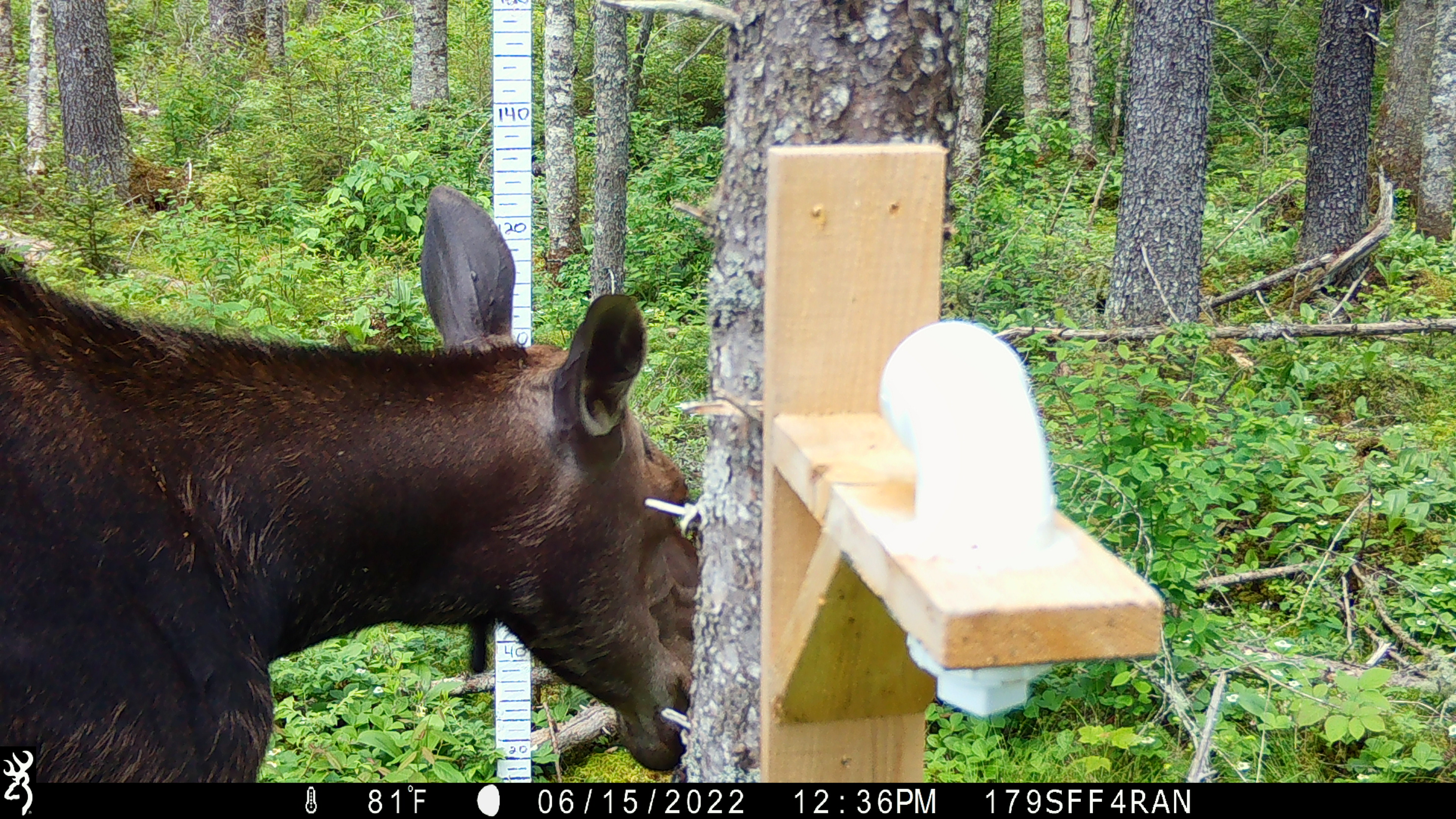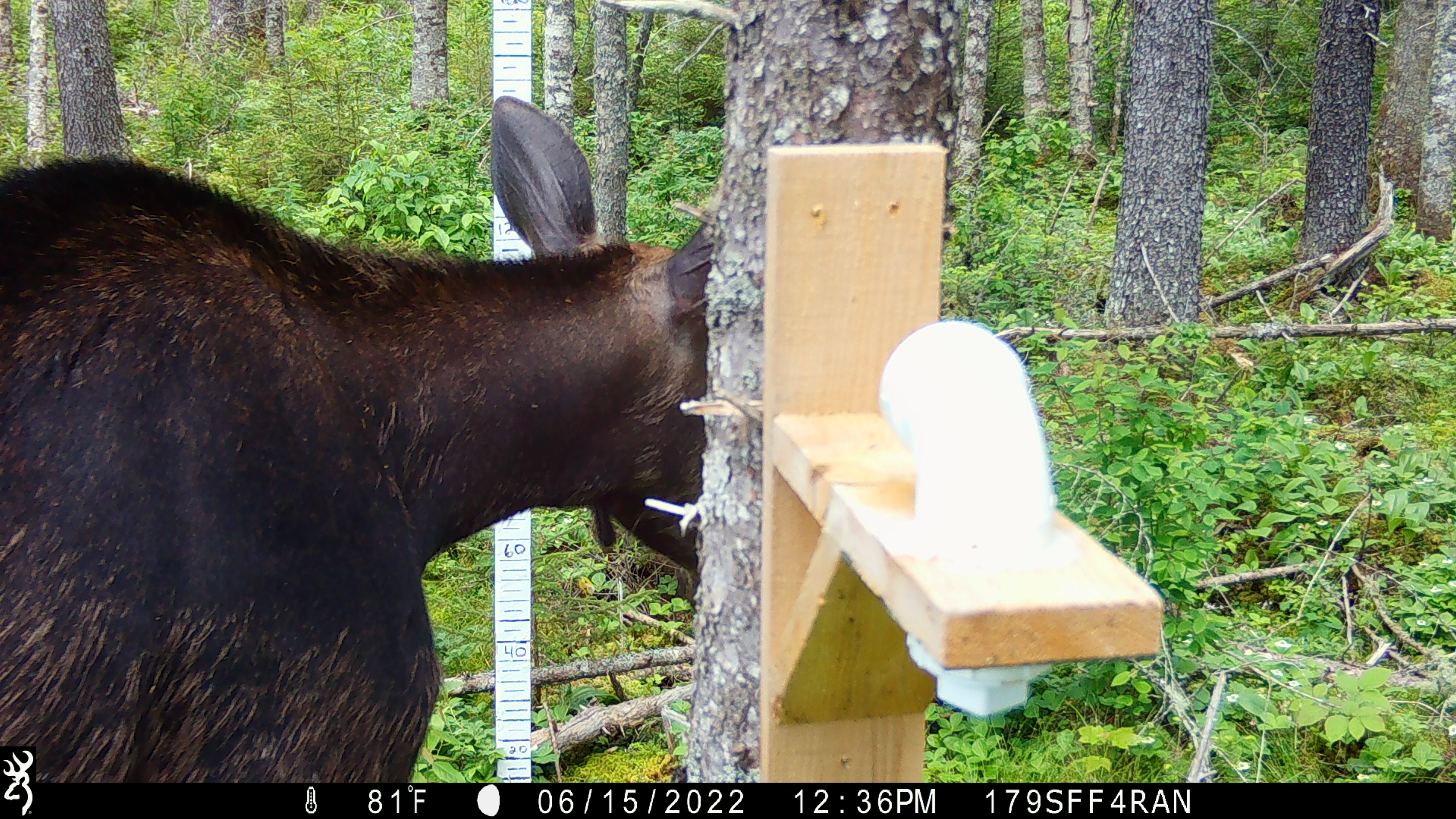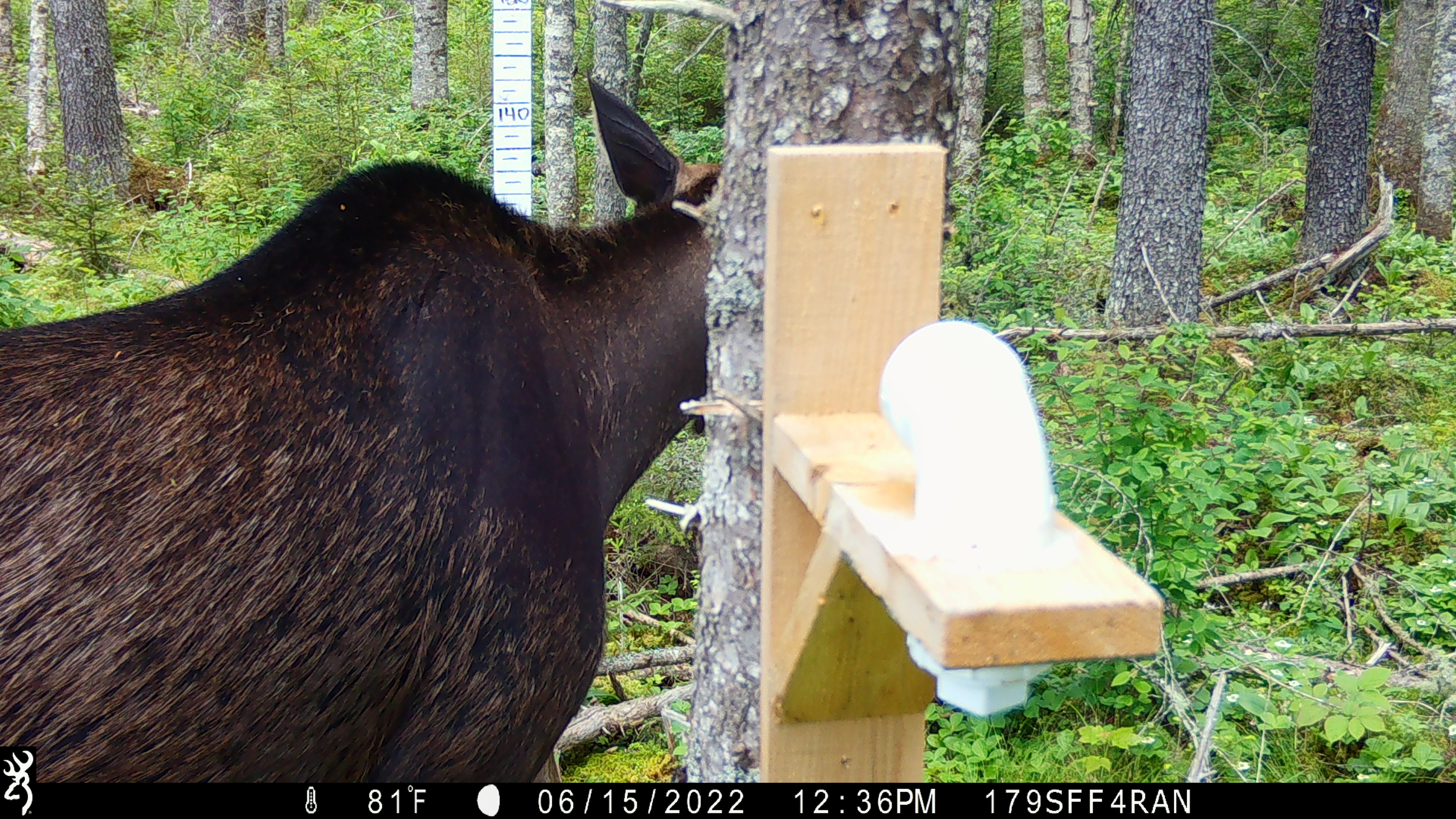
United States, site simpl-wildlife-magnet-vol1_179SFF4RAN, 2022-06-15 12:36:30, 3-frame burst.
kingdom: Animalia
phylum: Chordata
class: Mammalia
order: Artiodactyla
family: Cervidae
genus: Alces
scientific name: Alces alces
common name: moose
Moose (Alces alces).